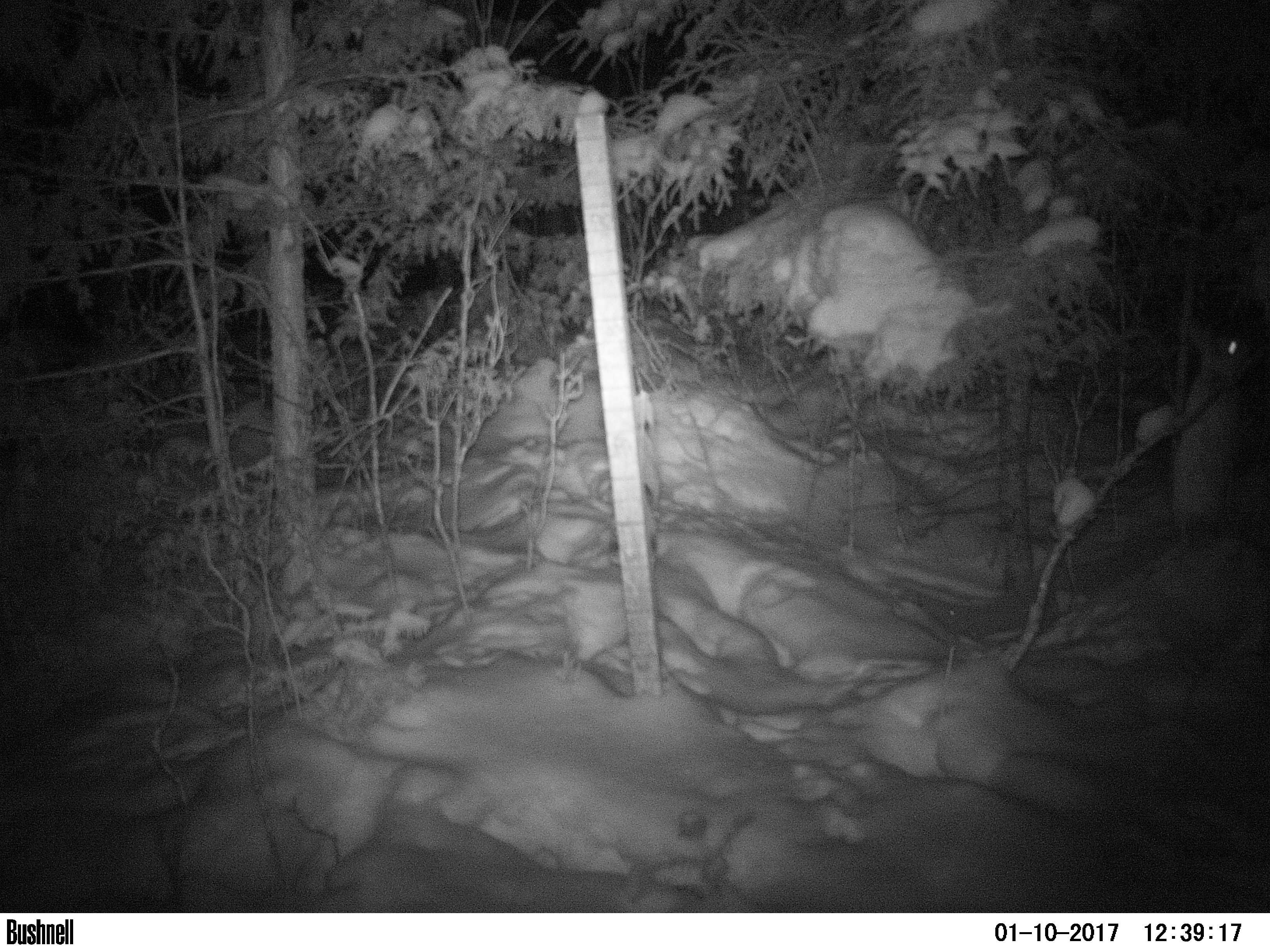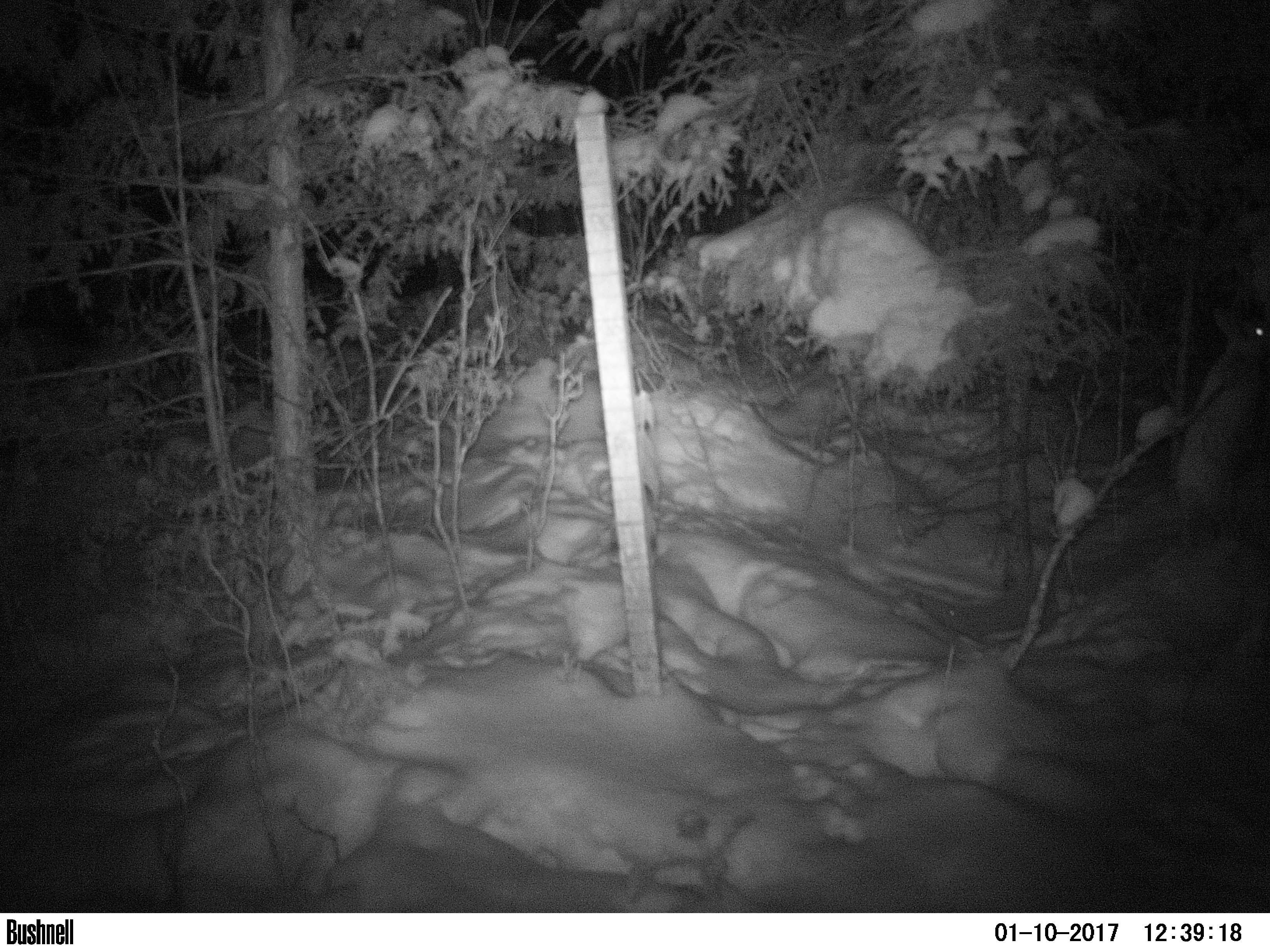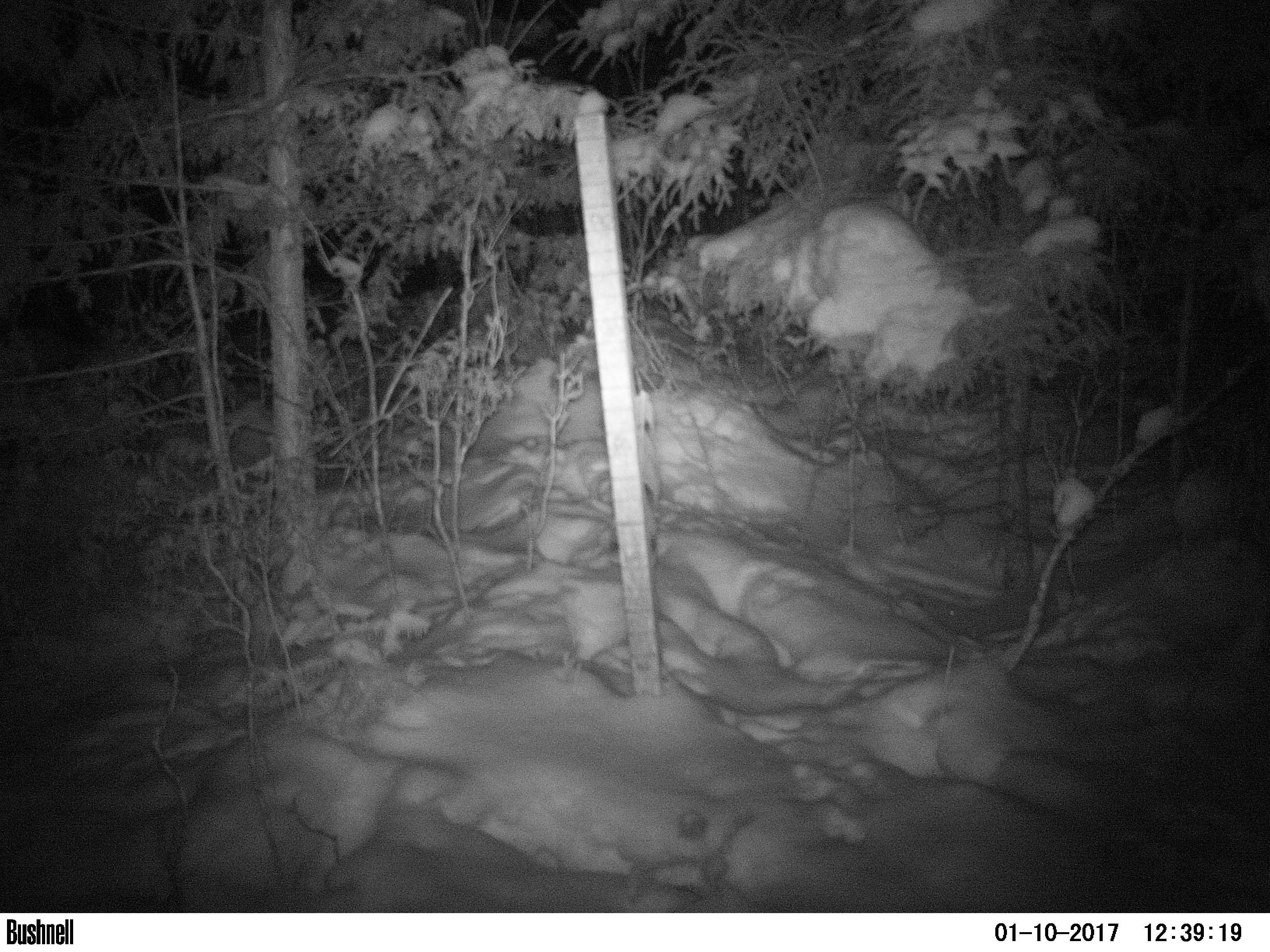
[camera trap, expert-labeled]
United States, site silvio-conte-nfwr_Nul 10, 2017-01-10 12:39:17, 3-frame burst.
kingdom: Animalia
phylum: Chordata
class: Mammalia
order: Lagomorpha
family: Leporidae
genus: Lepus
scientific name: Lepus americanus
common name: snowshoe hare